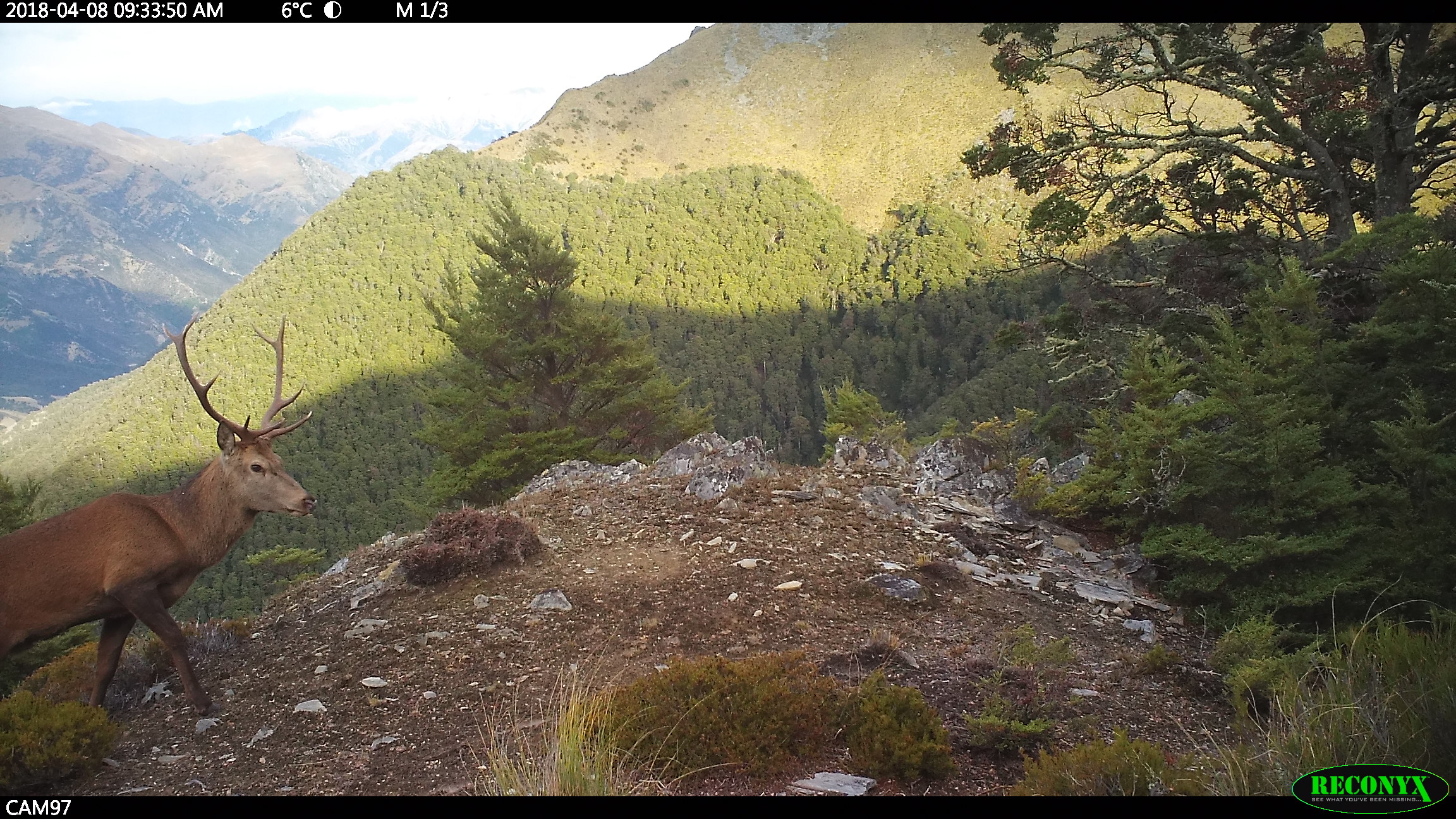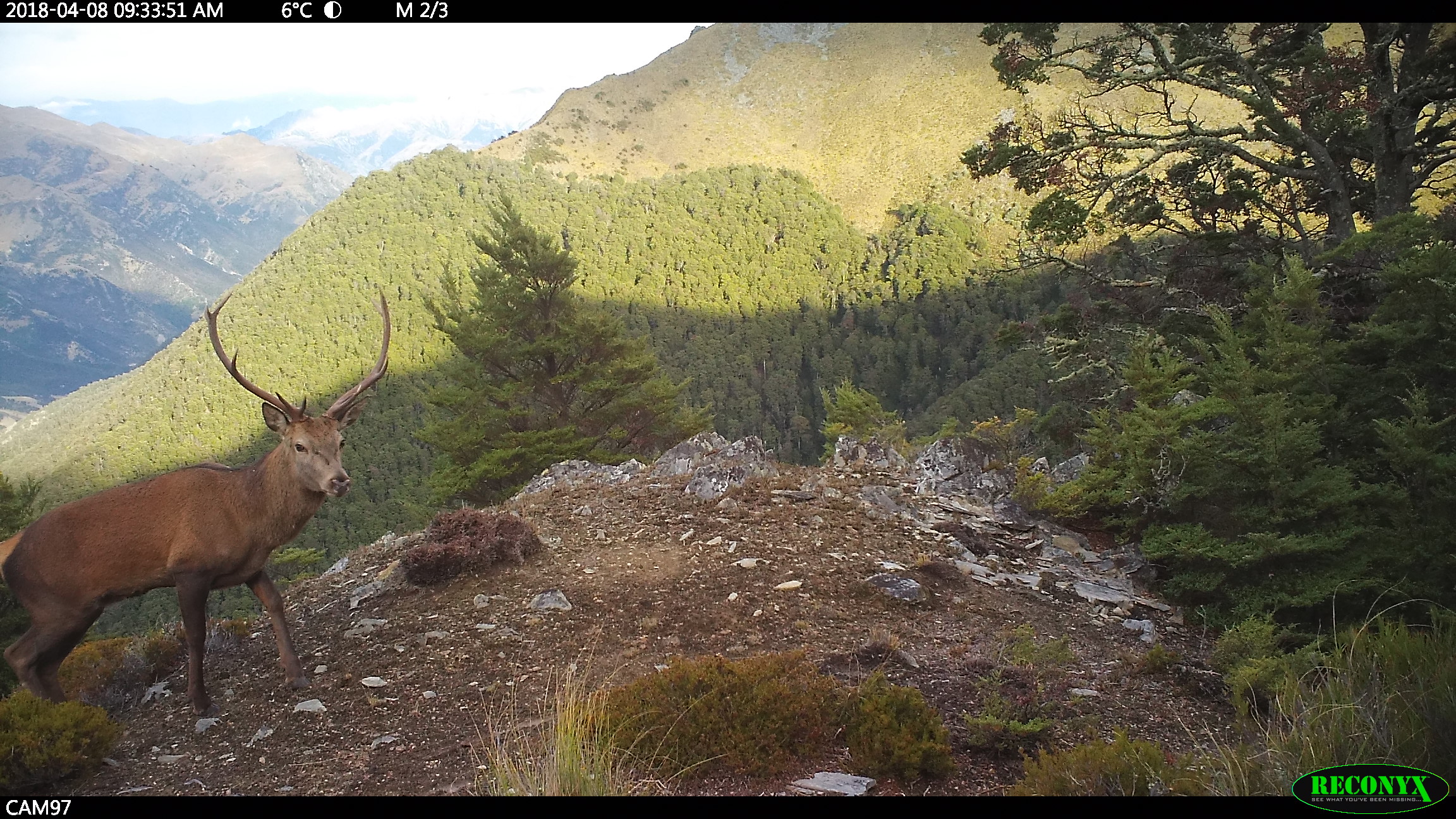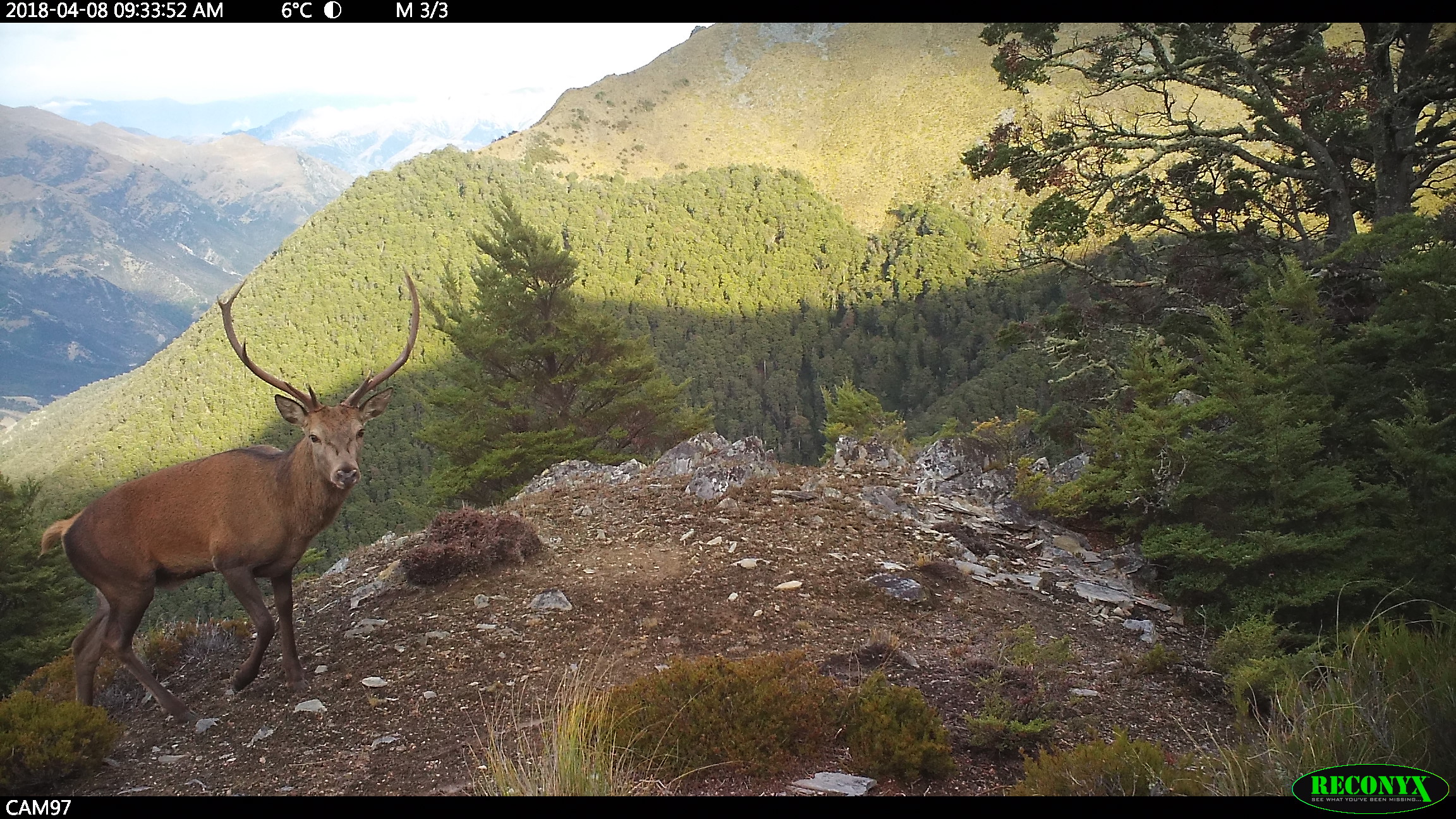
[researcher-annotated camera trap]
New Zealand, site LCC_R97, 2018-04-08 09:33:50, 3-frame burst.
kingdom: Animalia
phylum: Chordata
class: Mammalia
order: Artiodactyla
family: Cervidae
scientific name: Cervidae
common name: deer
Deer (Cervidae).